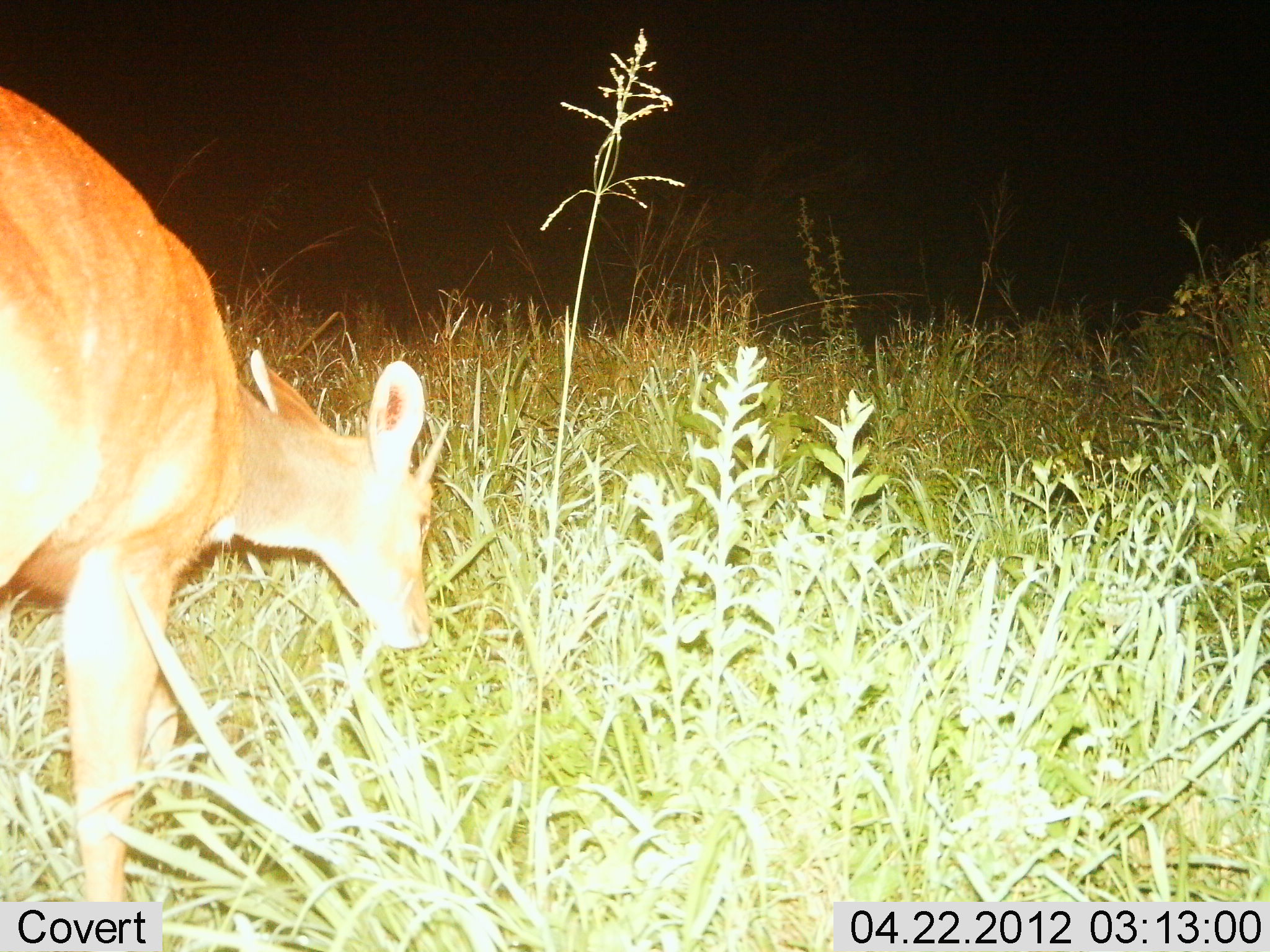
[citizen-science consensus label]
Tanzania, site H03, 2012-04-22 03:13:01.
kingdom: Animalia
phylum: Chordata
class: Mammalia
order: Artiodactyla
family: Bovidae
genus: Redunca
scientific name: Redunca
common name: reedbuck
Reedbuck (Redunca), count 1. Behavior (volunteer vote fractions): standing 27%, resting 5%, moving 14%, interacting 0%. Young present (vote fraction): 5%. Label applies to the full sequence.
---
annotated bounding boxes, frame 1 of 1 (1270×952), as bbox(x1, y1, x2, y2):
animal: bbox(0, 79, 436, 946)